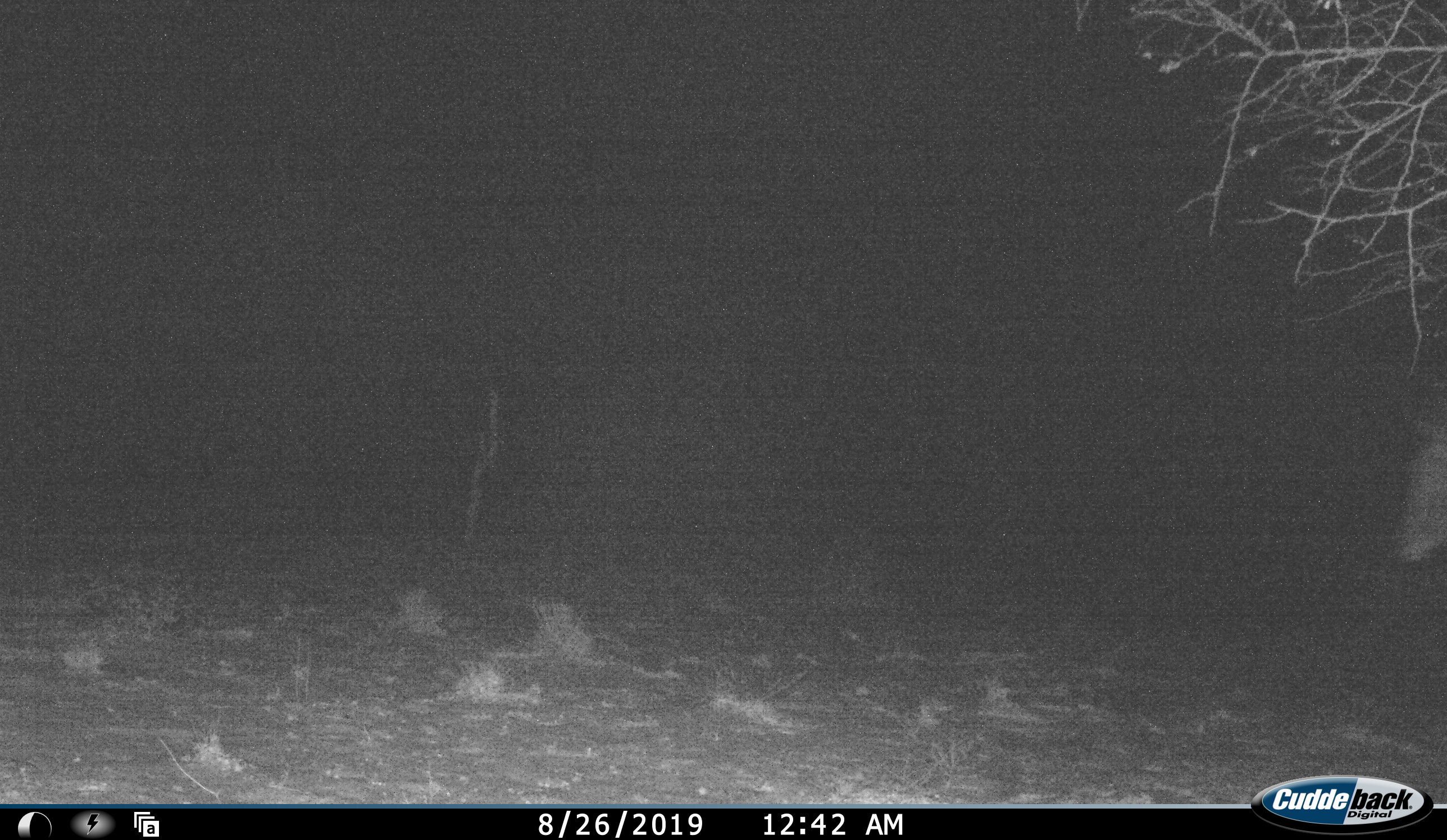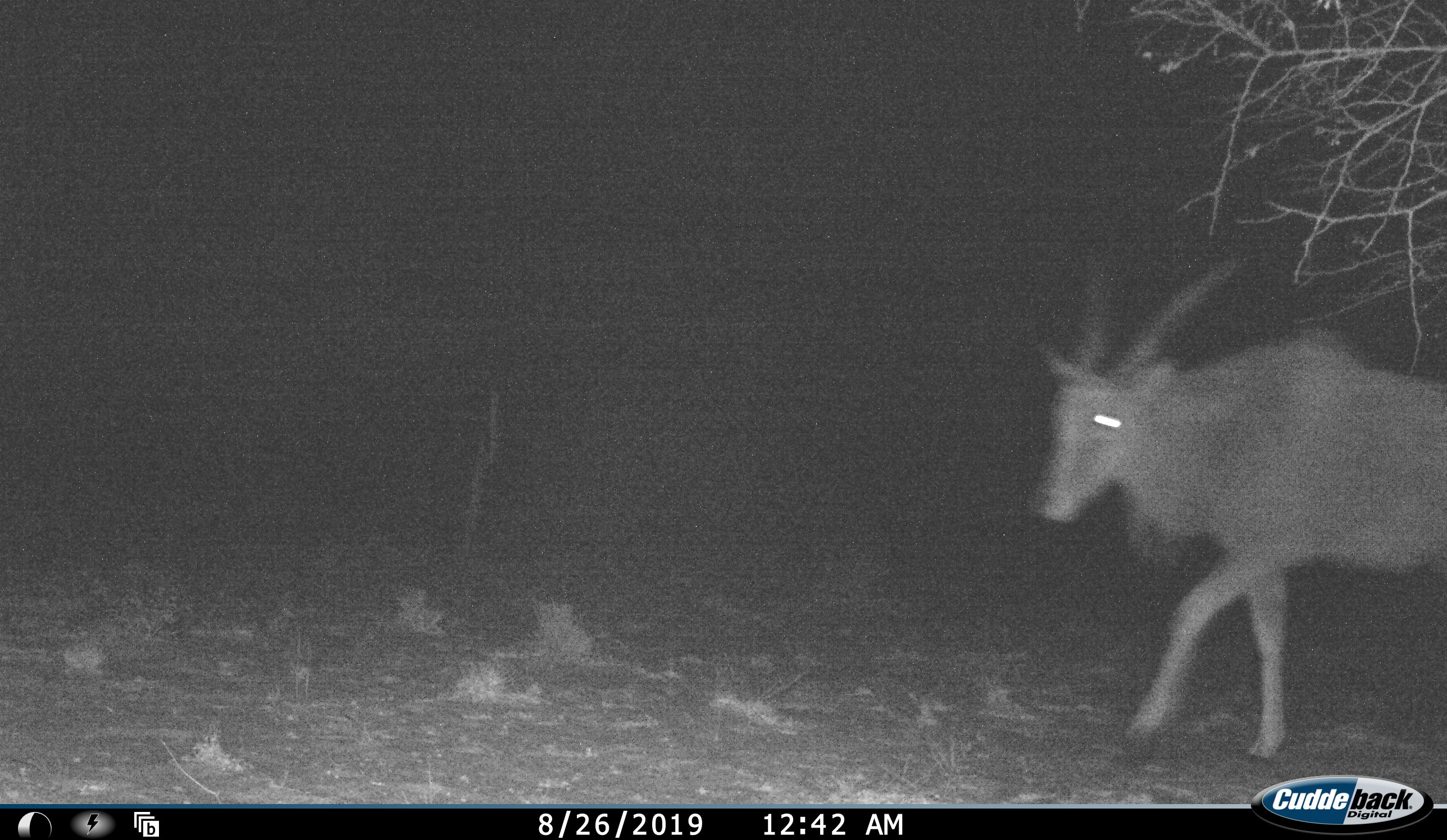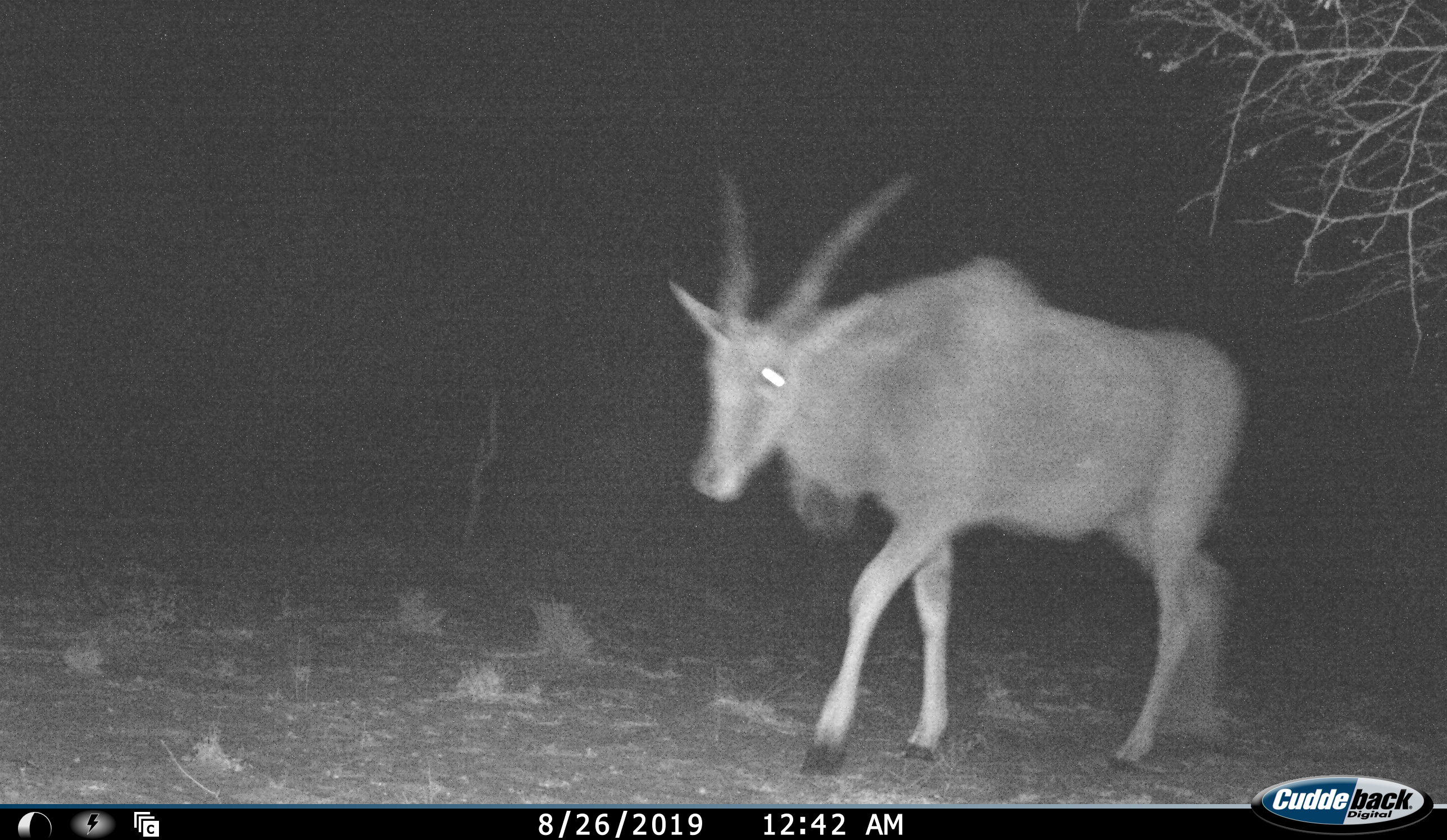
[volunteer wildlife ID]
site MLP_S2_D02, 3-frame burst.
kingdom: Animalia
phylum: Chordata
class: Mammalia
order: Artiodactyla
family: Bovidae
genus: Tragelaphus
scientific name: Tragelaphus oryx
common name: eland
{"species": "eland (Tragelaphus oryx)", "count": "1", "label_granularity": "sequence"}